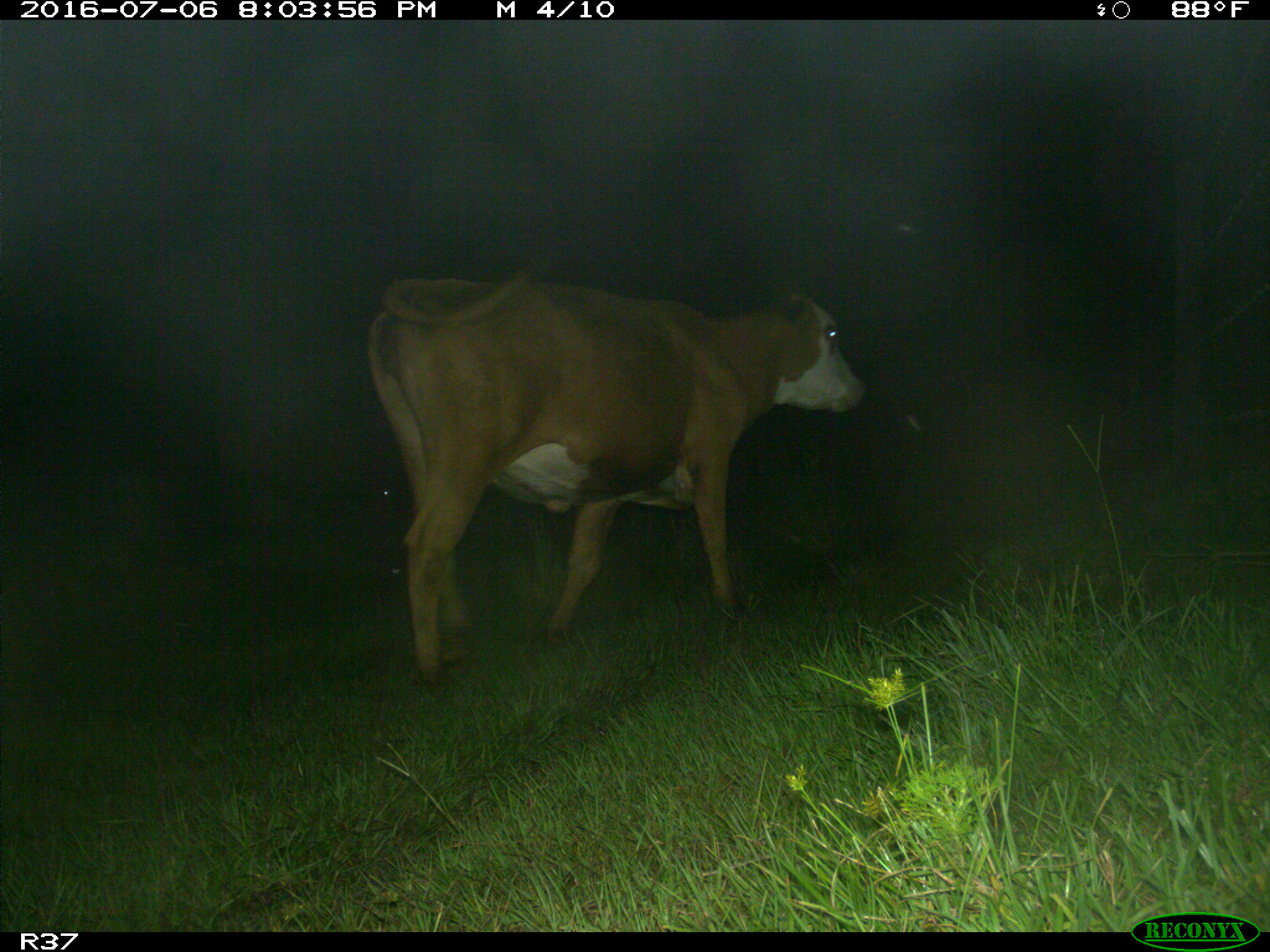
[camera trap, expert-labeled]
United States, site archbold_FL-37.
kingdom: Animalia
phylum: Chordata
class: Mammalia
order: Artiodactyla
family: Bovidae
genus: Bos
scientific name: Bos taurus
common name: domestic cow